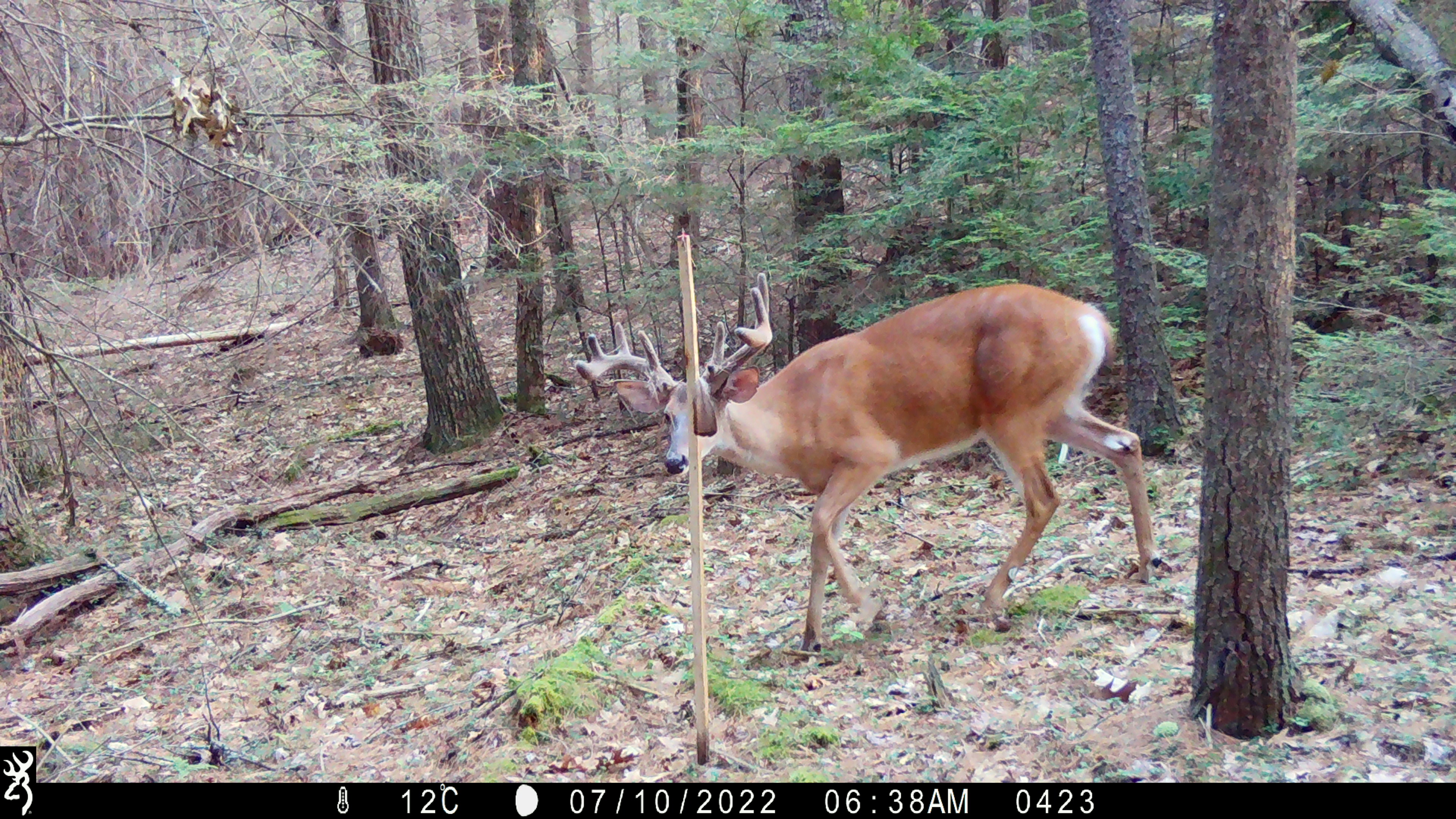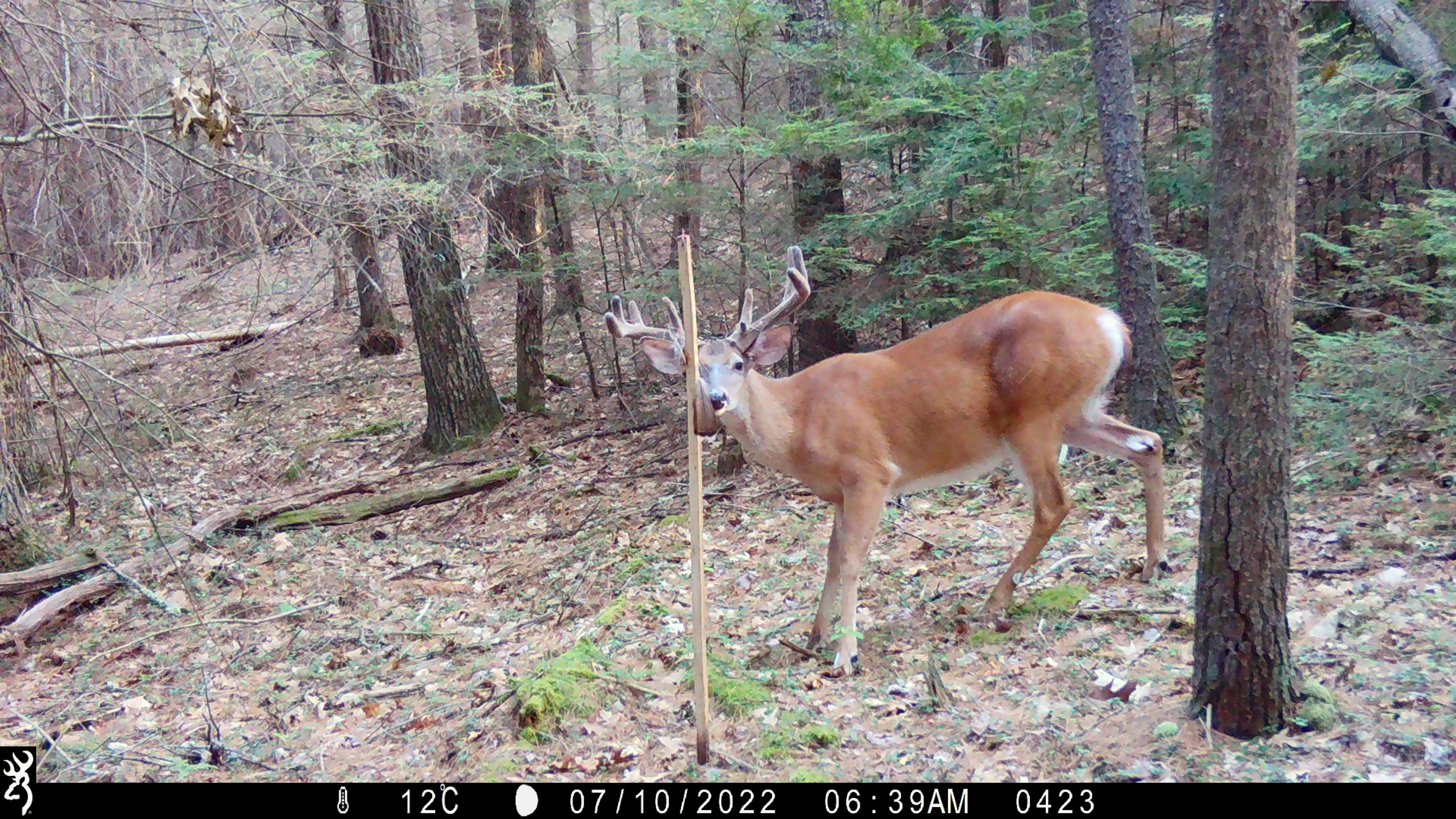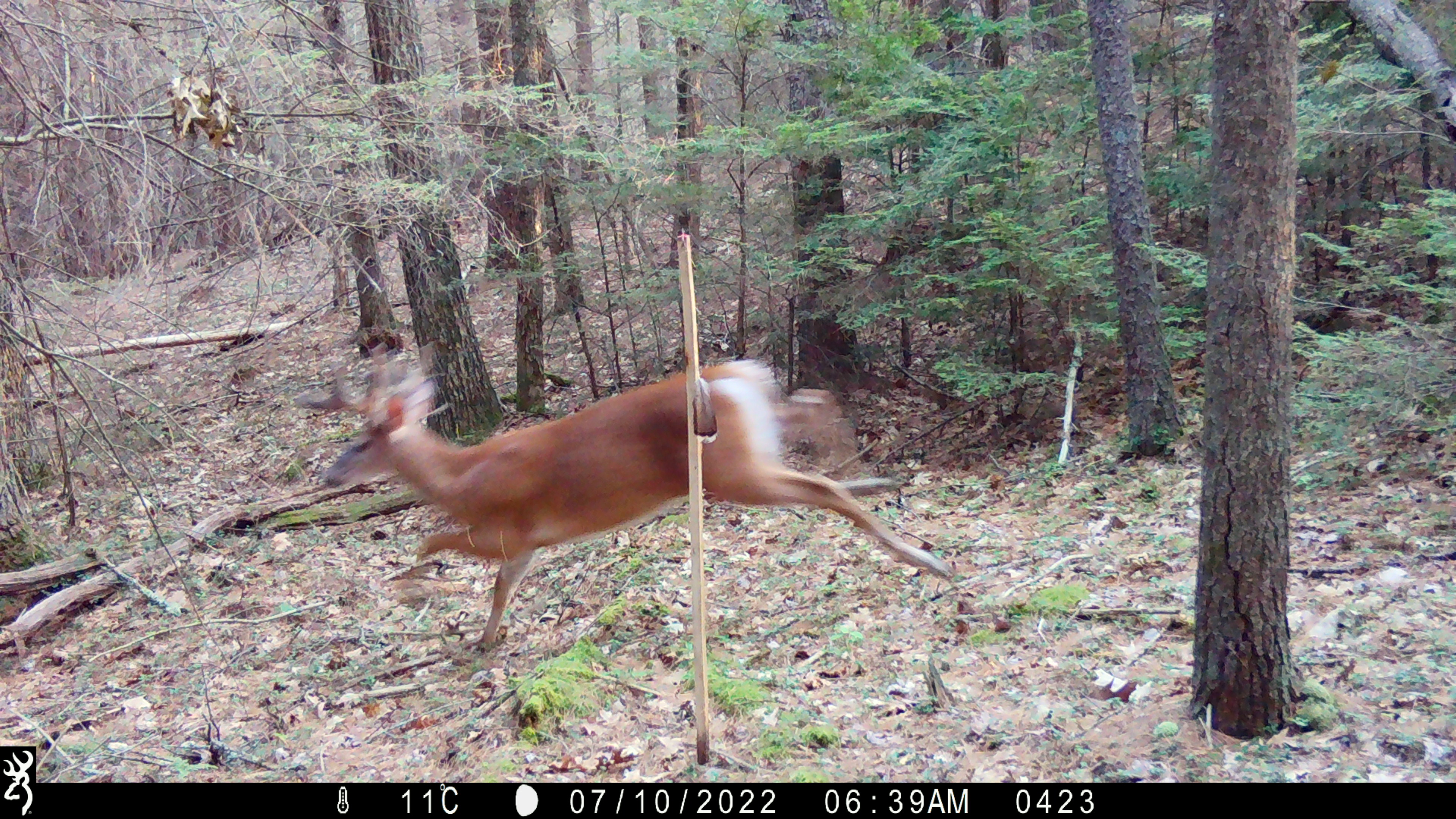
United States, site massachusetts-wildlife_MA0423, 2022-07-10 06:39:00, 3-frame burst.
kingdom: Animalia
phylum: Chordata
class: Mammalia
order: Artiodactyla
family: Cervidae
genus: Odocoileus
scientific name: Odocoileus virginianus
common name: white-tailed deer